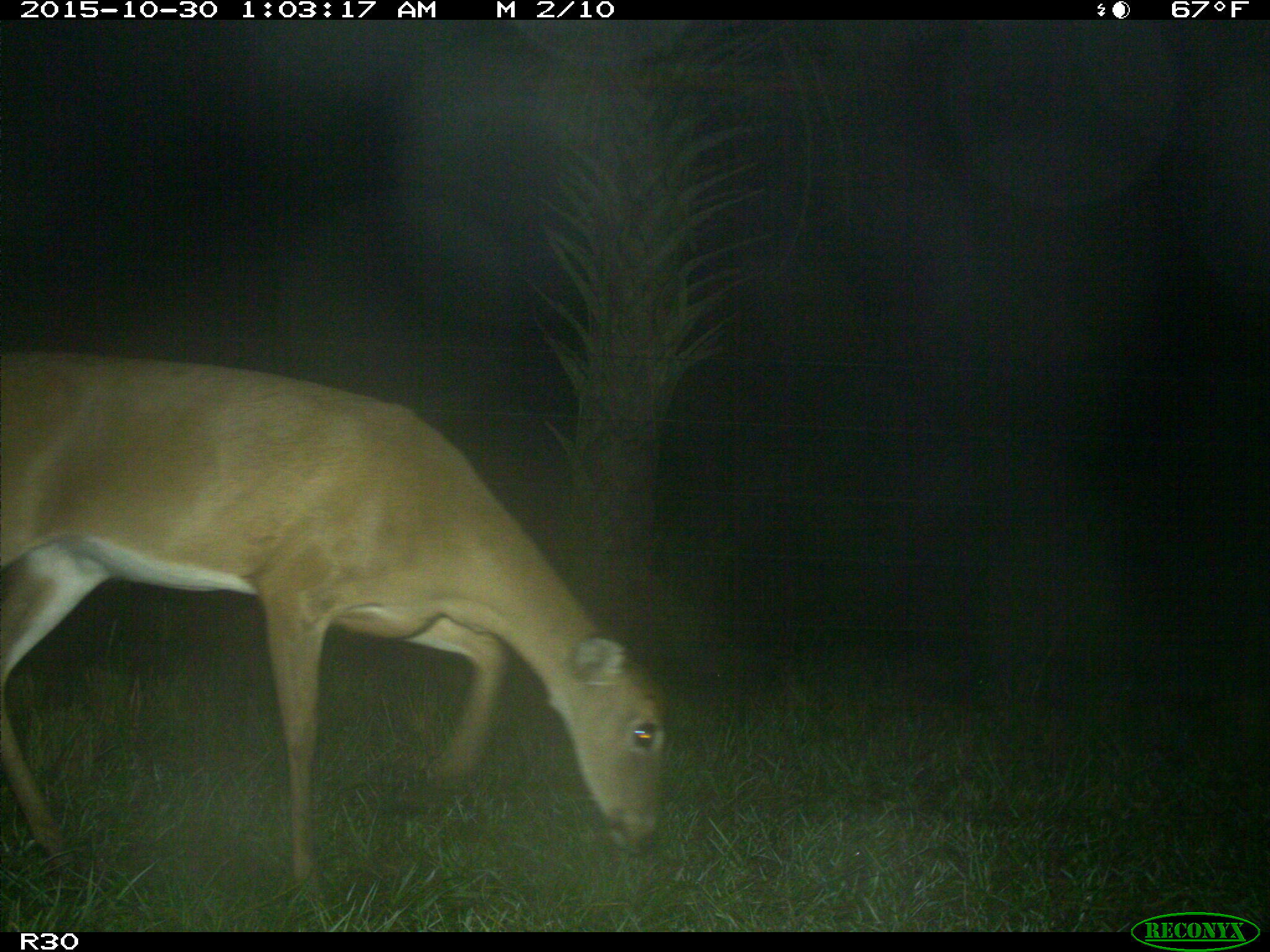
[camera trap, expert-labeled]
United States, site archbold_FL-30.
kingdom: Animalia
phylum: Chordata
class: Mammalia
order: Artiodactyla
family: Cervidae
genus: Odocoileus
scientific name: Odocoileus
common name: deer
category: unidentified deer